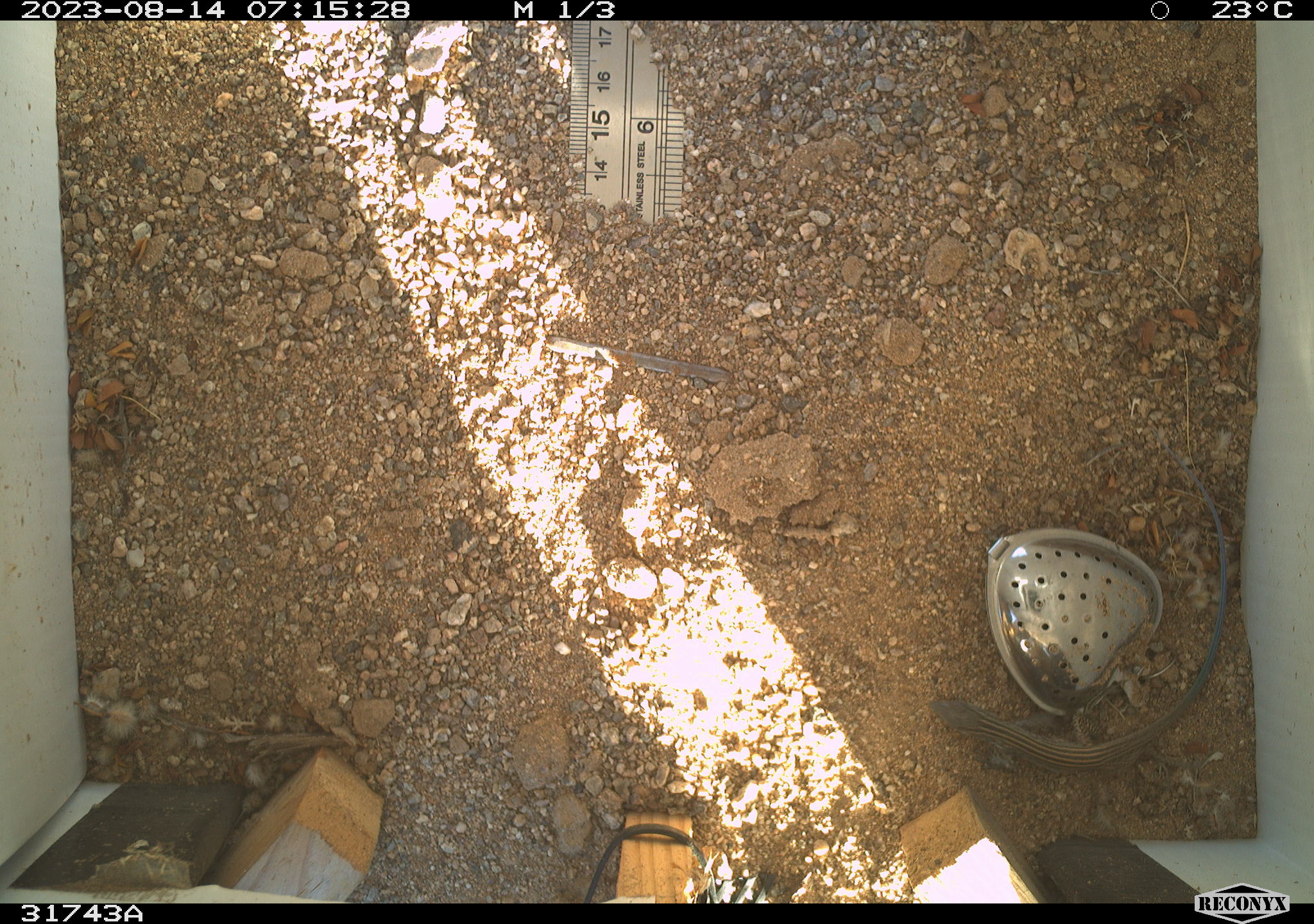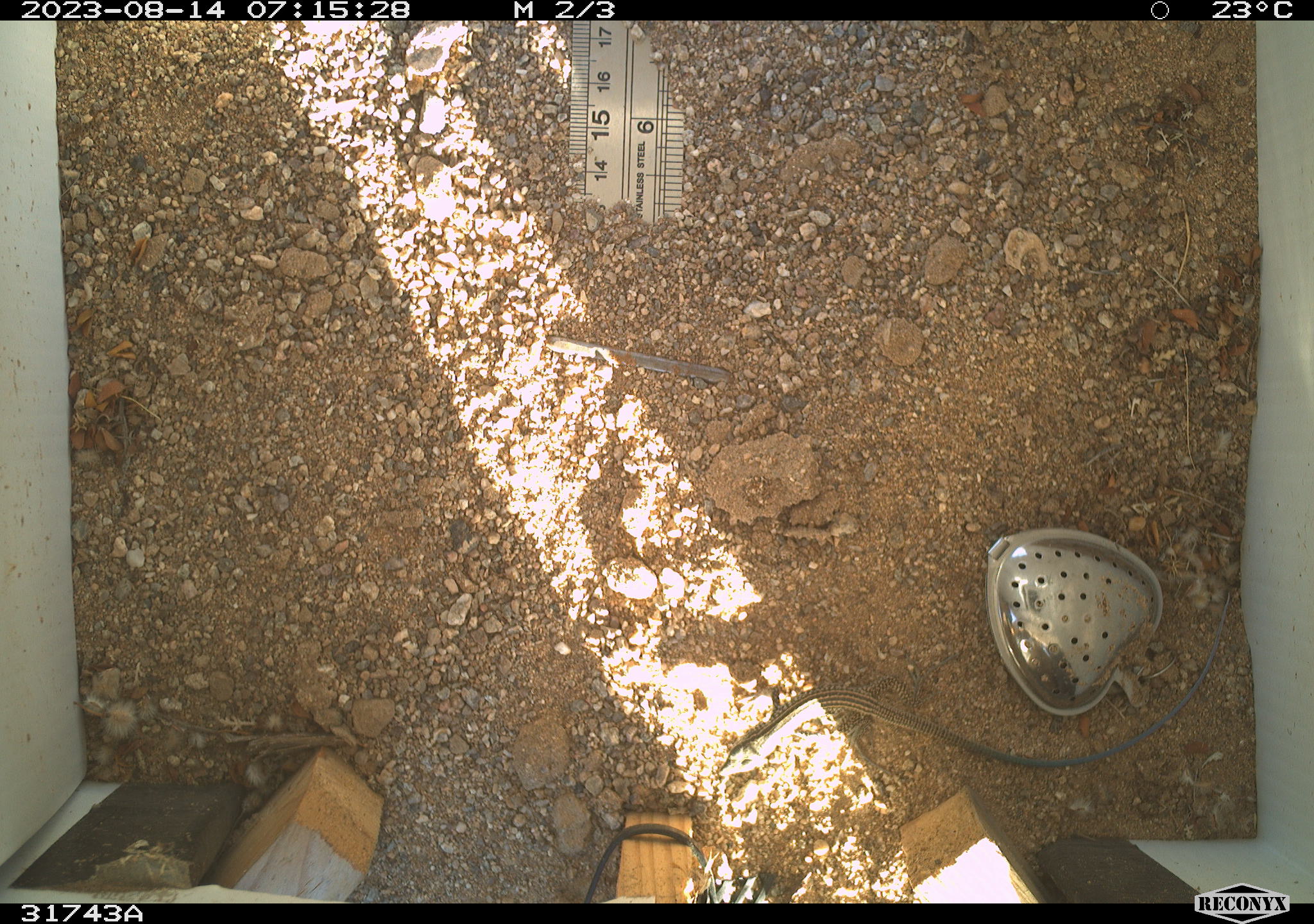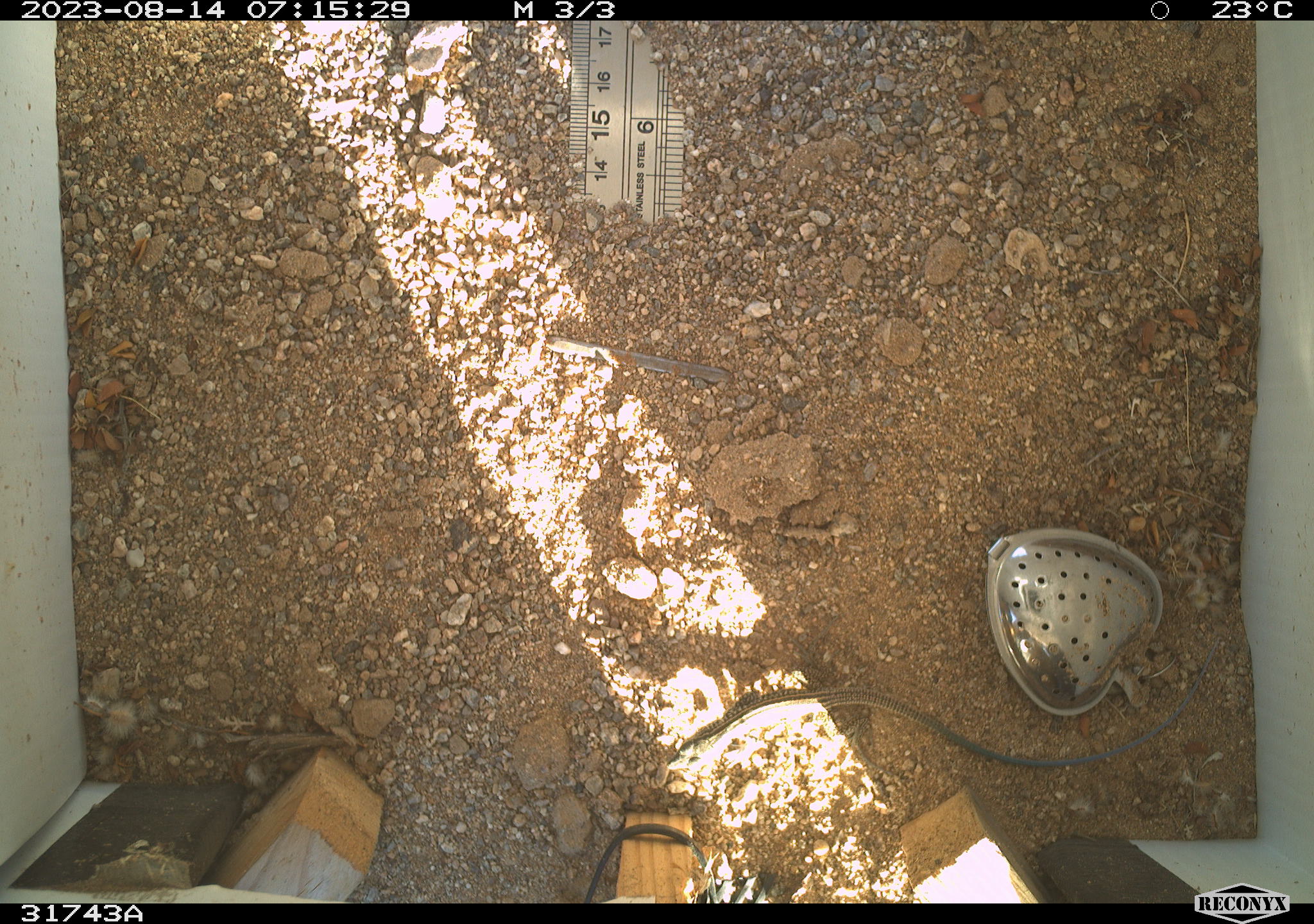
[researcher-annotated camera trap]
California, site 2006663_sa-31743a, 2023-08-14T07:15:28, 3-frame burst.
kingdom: Animalia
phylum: Chordata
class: Reptilia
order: Squamata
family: Teiidae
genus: Aspidoscelis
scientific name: Aspidoscelis tigris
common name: western whiptail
Western whiptail (Aspidoscelis tigris).